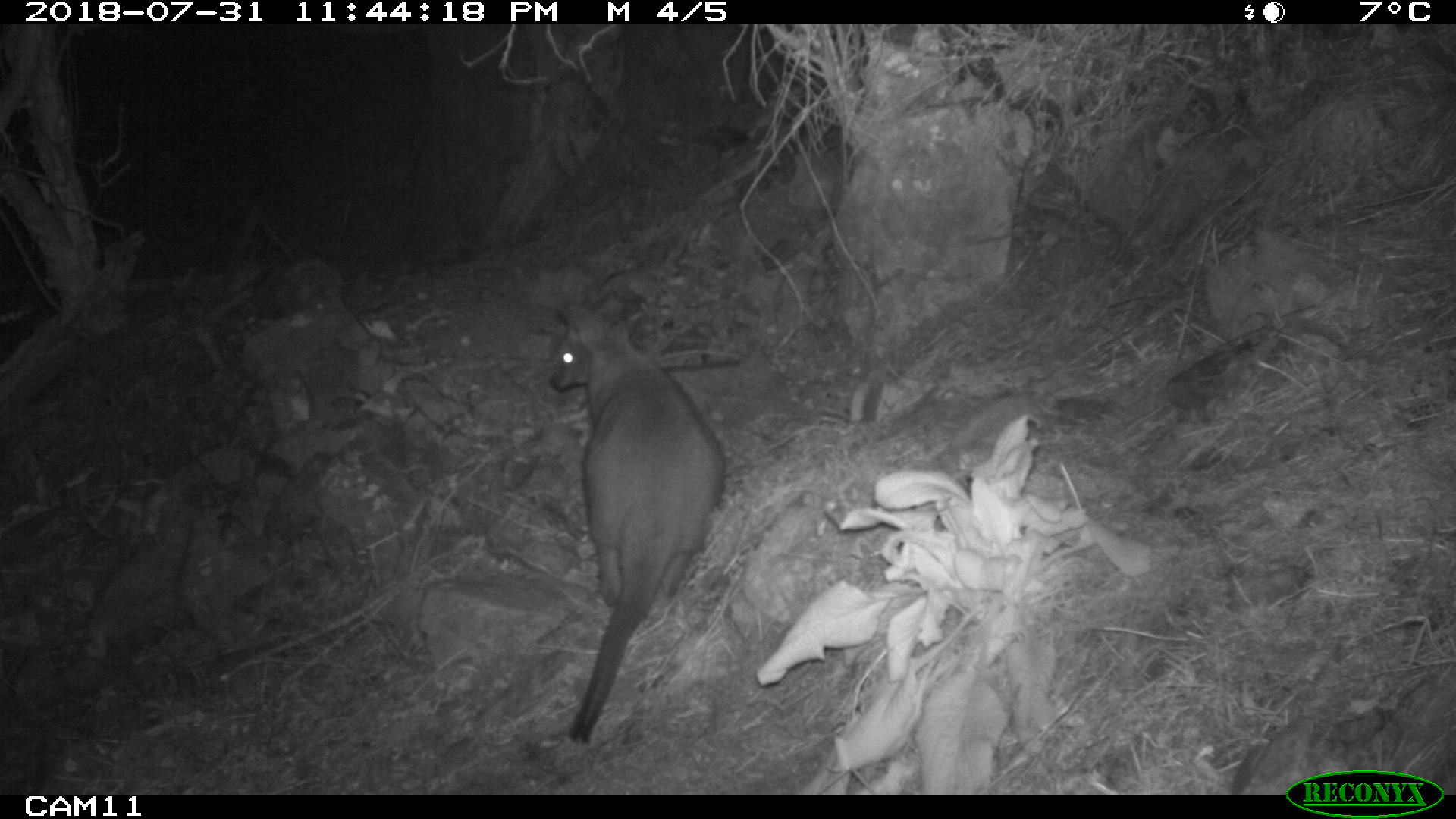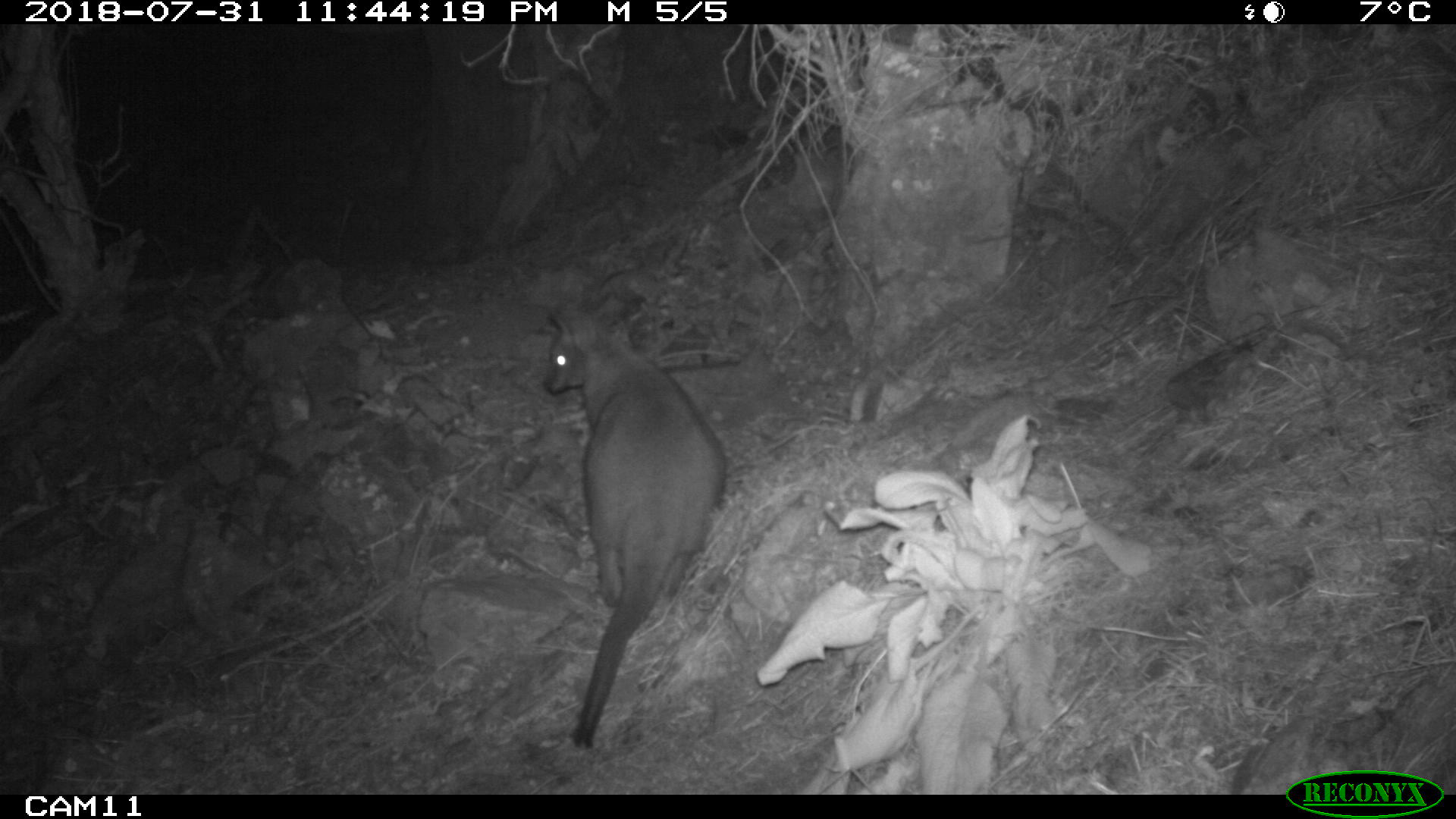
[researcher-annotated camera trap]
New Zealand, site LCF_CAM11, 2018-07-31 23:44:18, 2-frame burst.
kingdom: Animalia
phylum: Chordata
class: Mammalia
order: Diprotodontia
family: Macropodidae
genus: Notamacropus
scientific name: Notamacropus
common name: wallaby